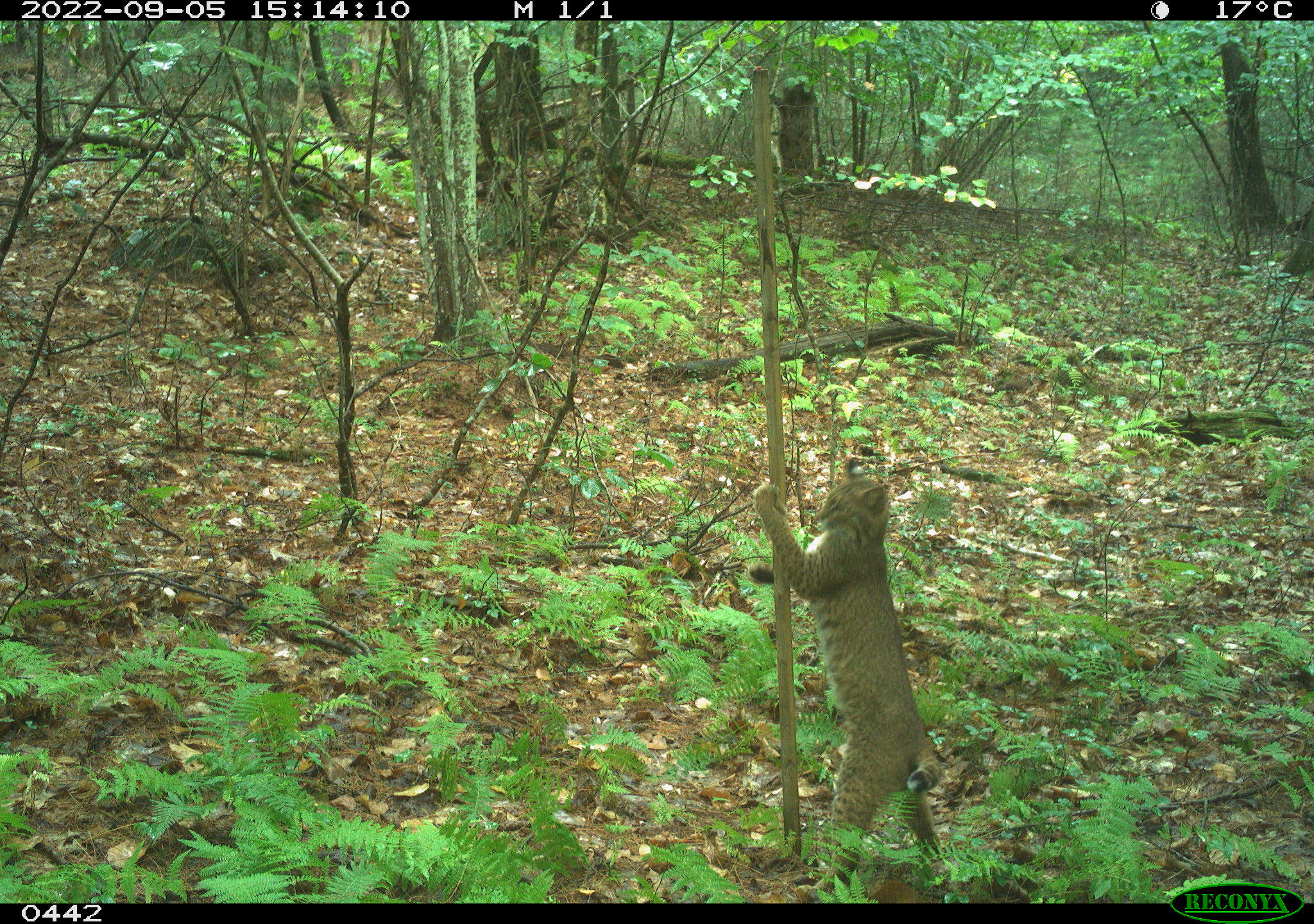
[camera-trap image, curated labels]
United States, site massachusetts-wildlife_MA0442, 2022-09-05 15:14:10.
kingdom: Animalia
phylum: Chordata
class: Mammalia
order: Carnivora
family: Felidae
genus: Lynx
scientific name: Lynx rufus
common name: bobcat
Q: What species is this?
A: Bobcat (Lynx rufus).